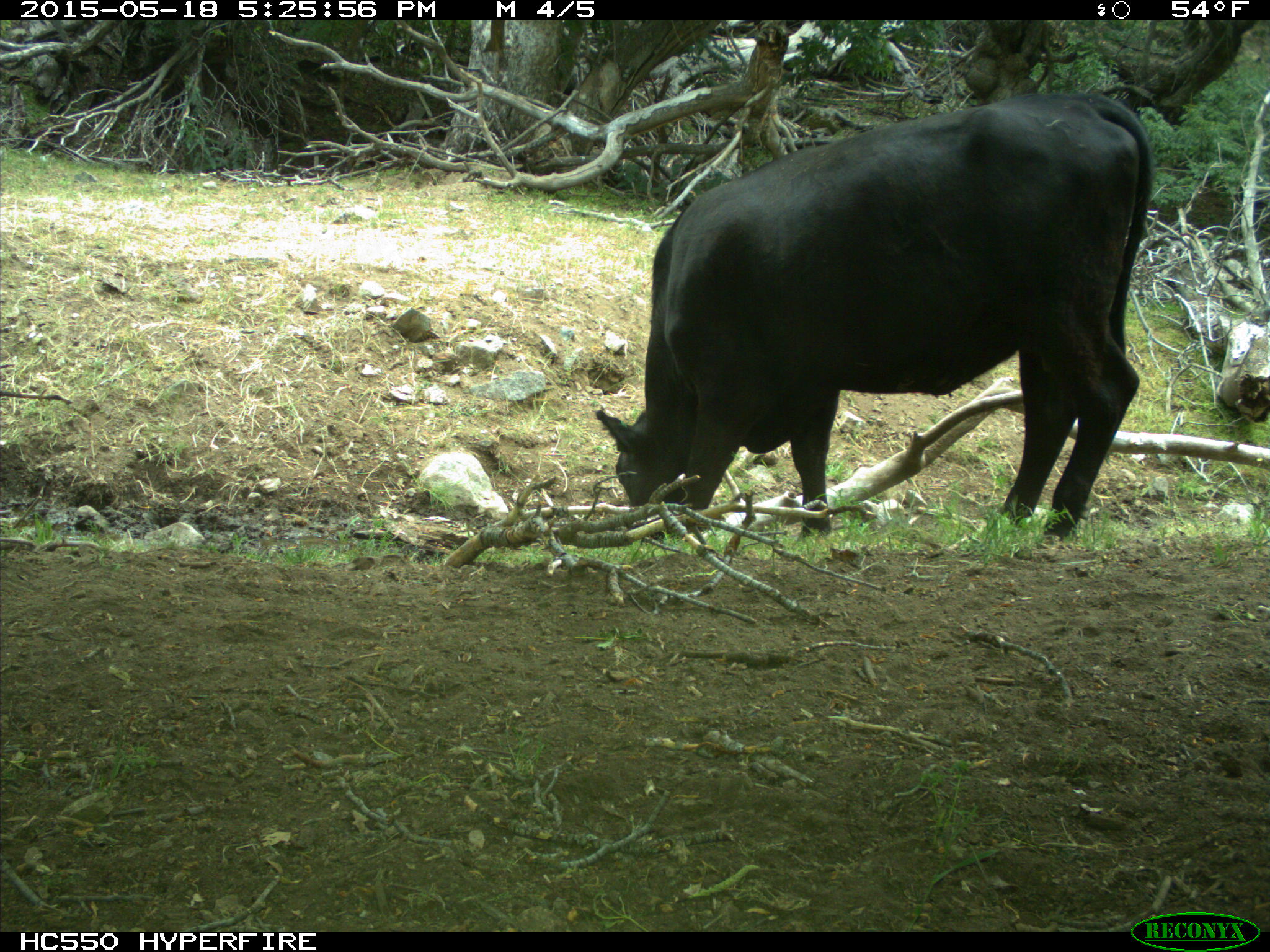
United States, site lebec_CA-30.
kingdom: Animalia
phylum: Chordata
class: Mammalia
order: Artiodactyla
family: Bovidae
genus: Bos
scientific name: Bos taurus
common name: domestic cow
Bos taurus (domestic cow).